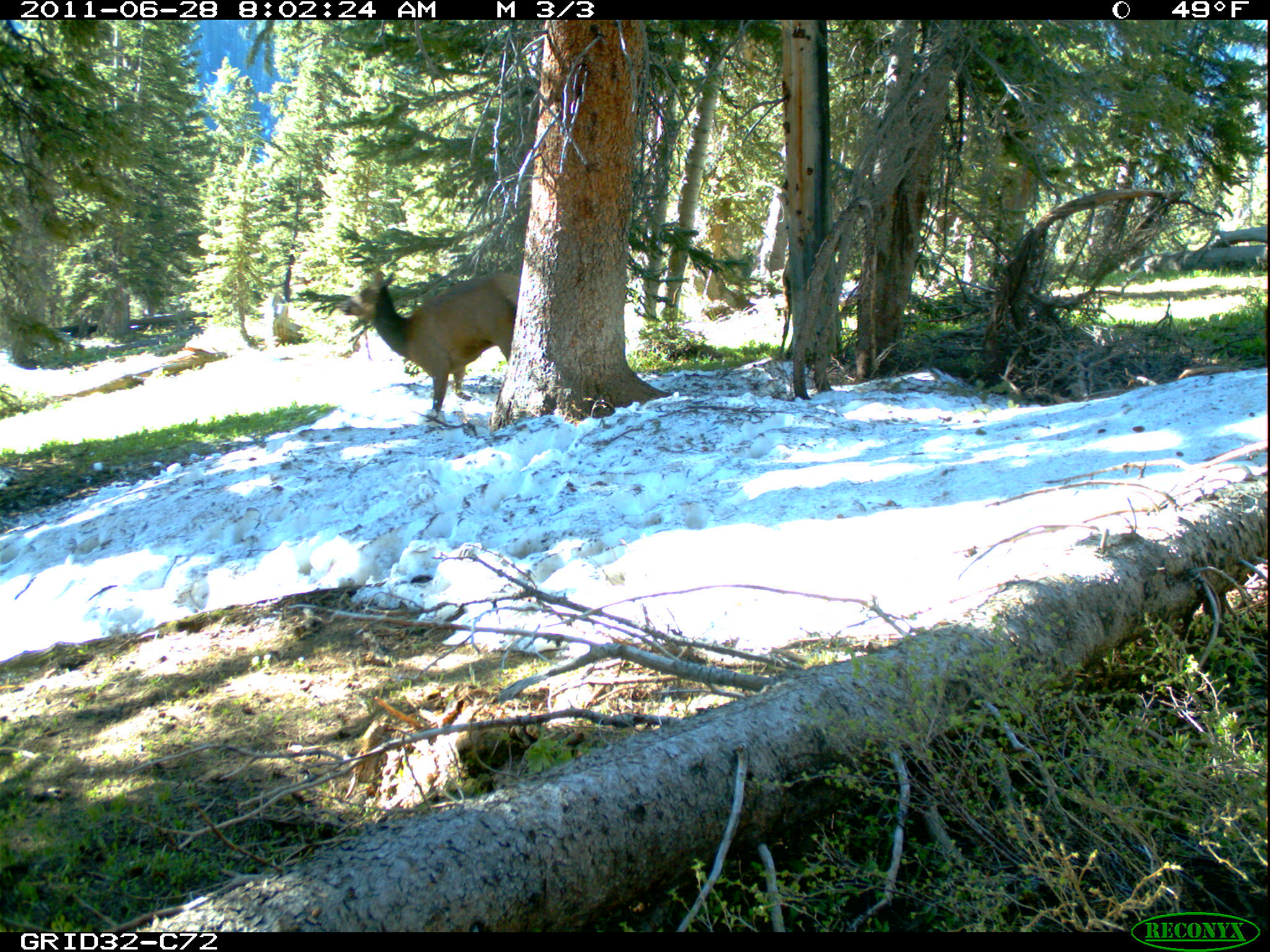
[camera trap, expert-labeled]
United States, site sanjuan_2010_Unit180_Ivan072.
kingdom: Animalia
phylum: Chordata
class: Mammalia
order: Artiodactyla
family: Cervidae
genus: Cervus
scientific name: Cervus elaphus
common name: red deer